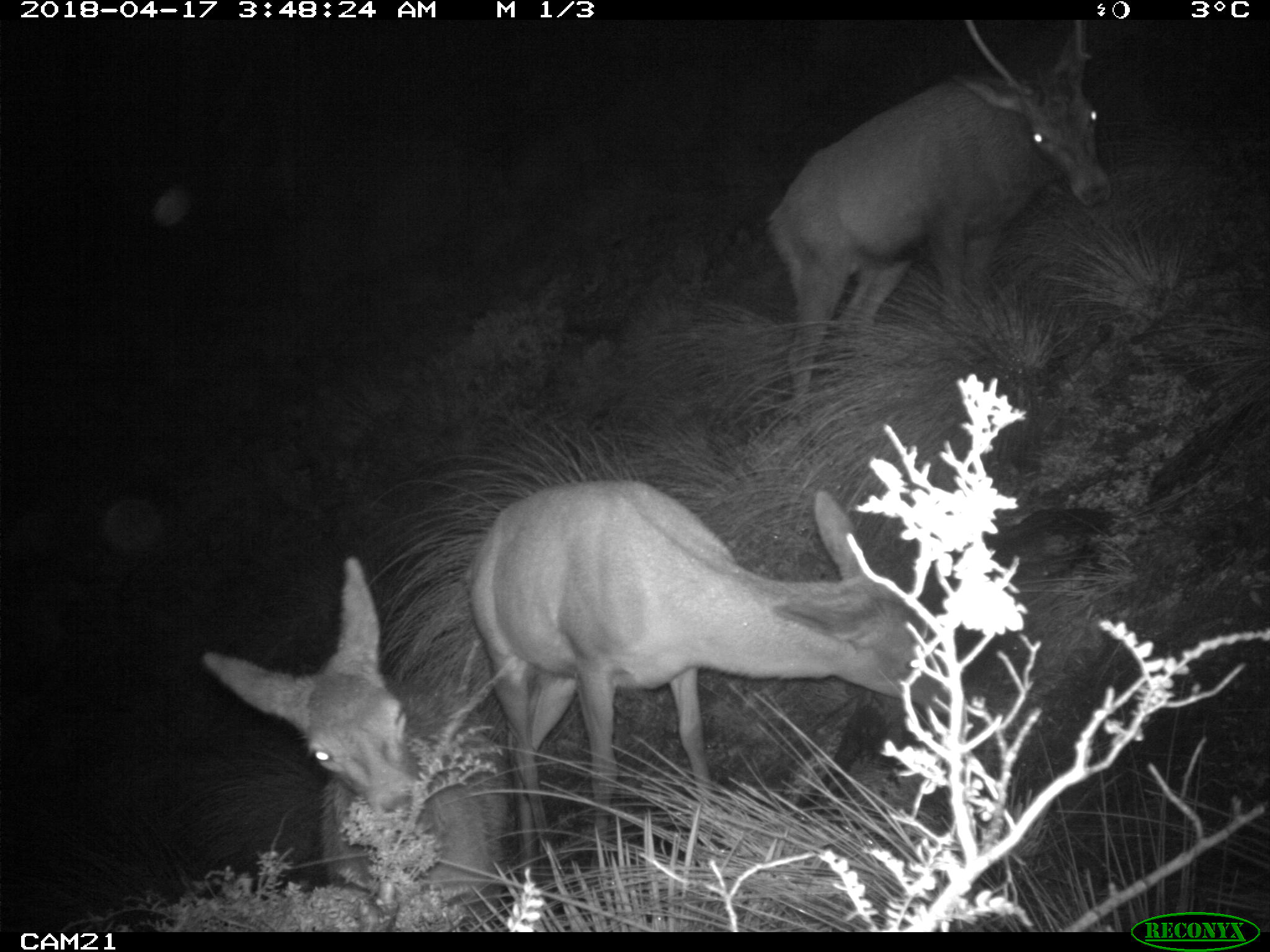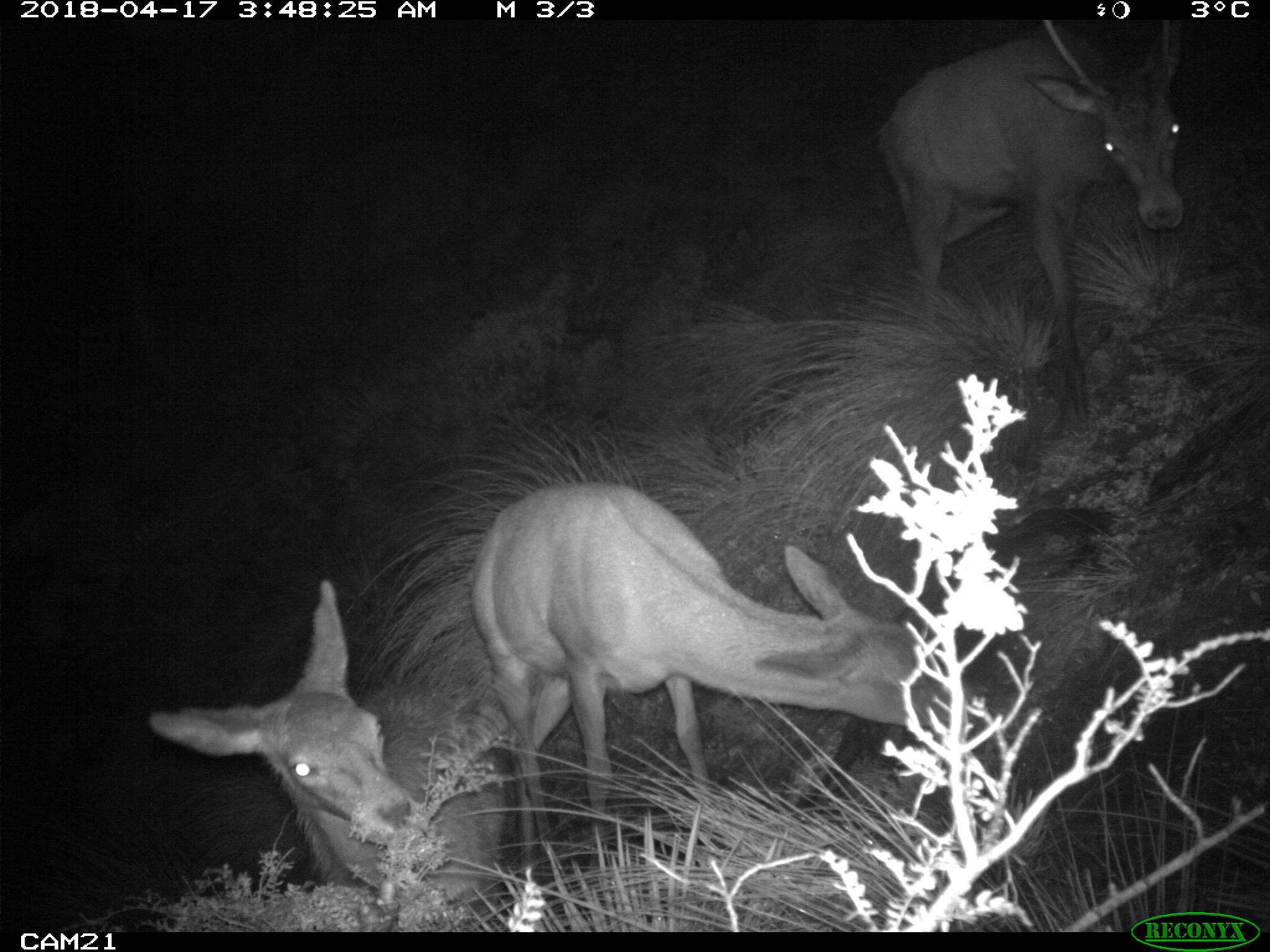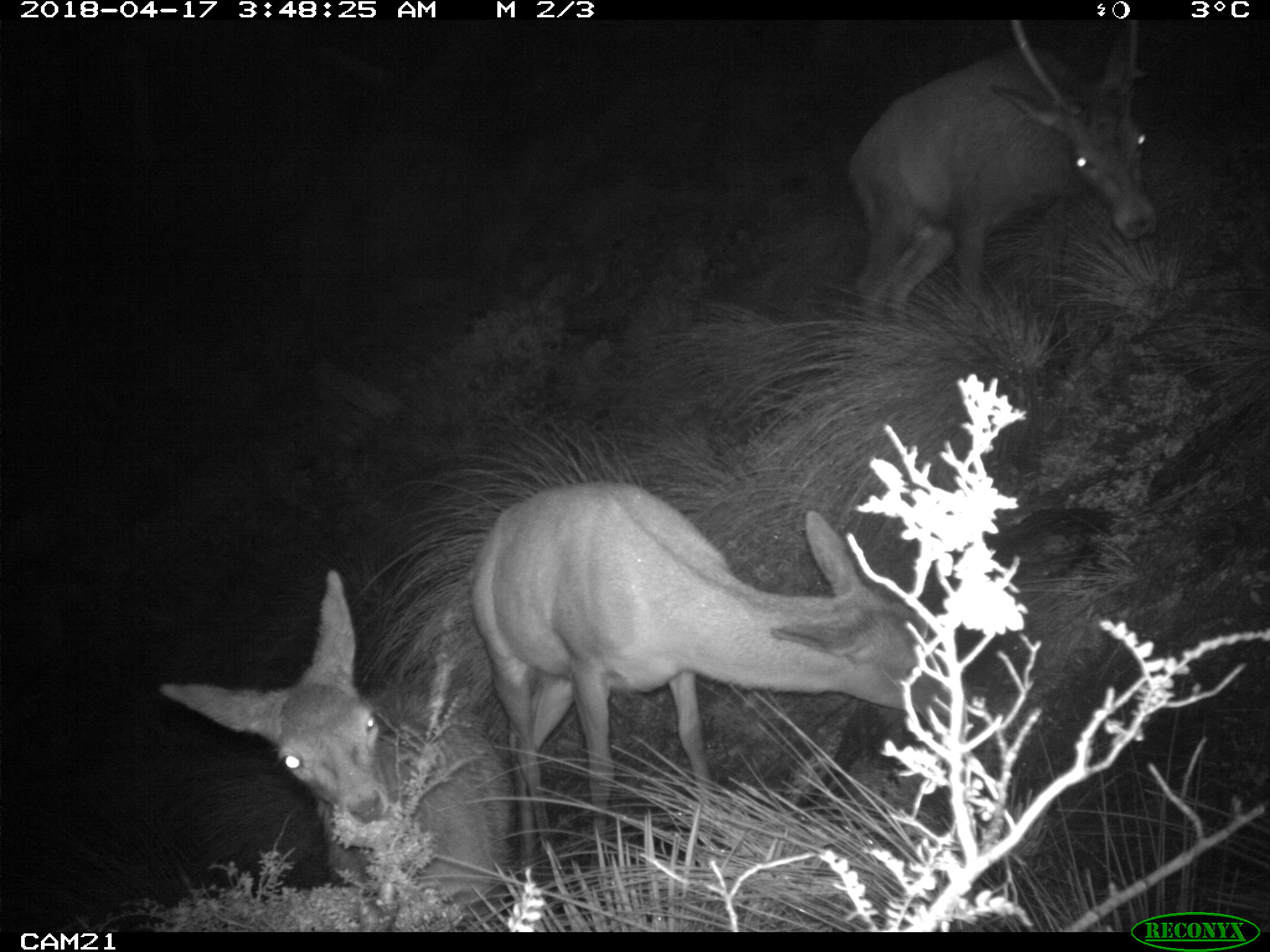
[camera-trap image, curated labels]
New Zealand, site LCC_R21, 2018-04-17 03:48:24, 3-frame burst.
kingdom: Animalia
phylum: Chordata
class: Mammalia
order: Artiodactyla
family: Cervidae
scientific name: Cervidae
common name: deer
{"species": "deer (Cervidae)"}